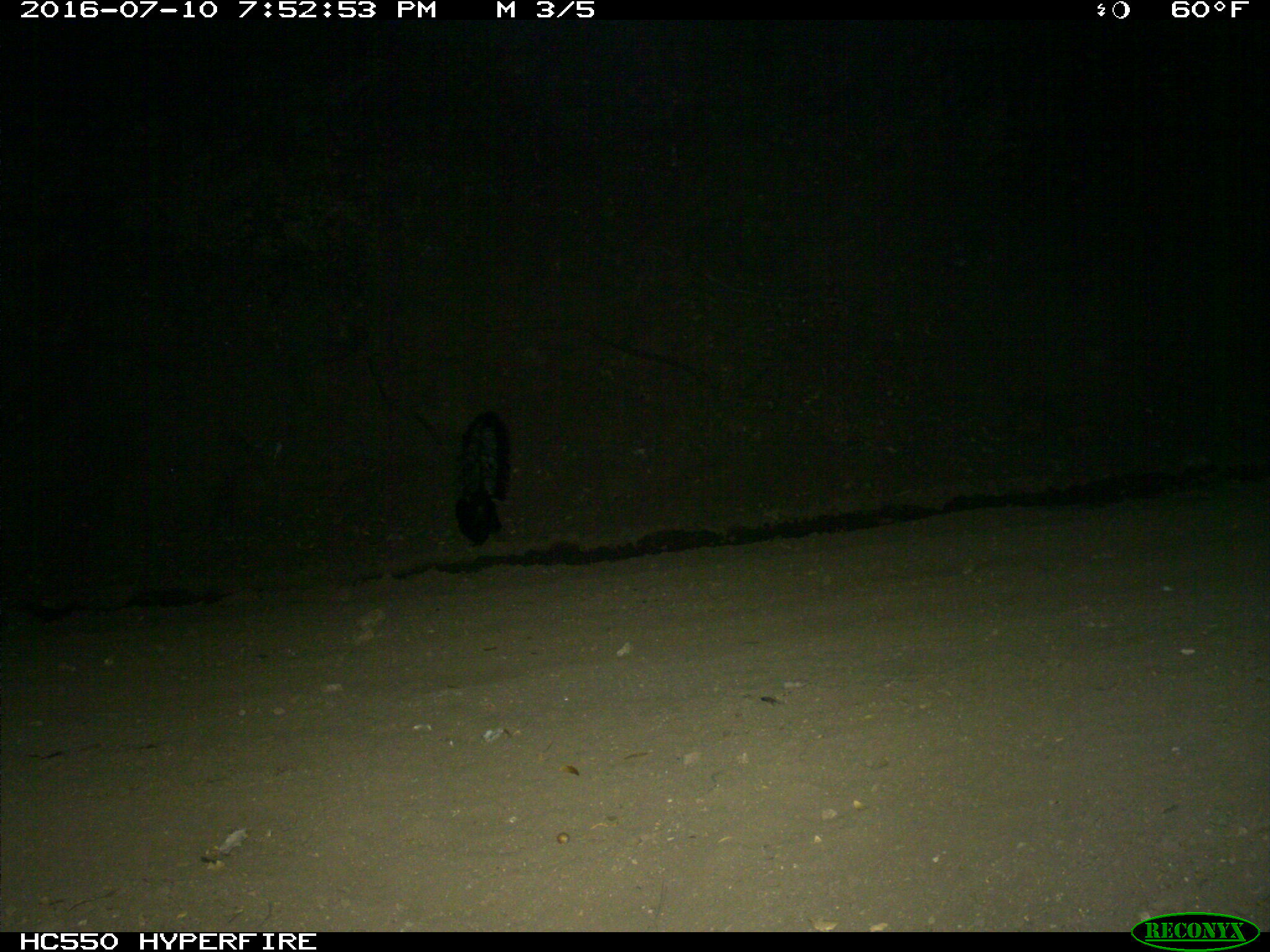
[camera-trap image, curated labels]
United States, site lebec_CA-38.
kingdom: Animalia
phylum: Chordata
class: Mammalia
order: Carnivora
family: Mephitidae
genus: Mephitis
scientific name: Mephitis mephitis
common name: striped skunk